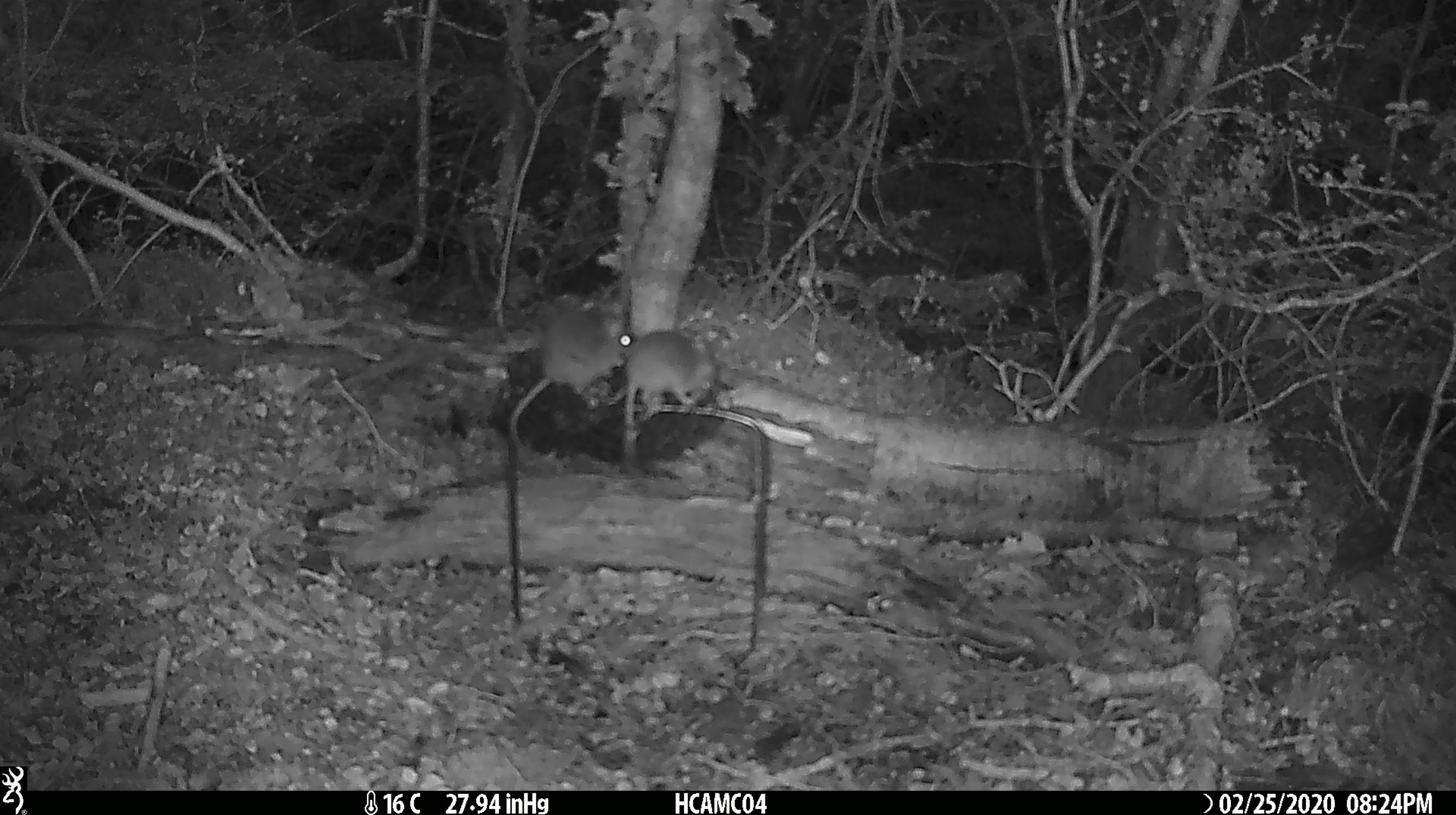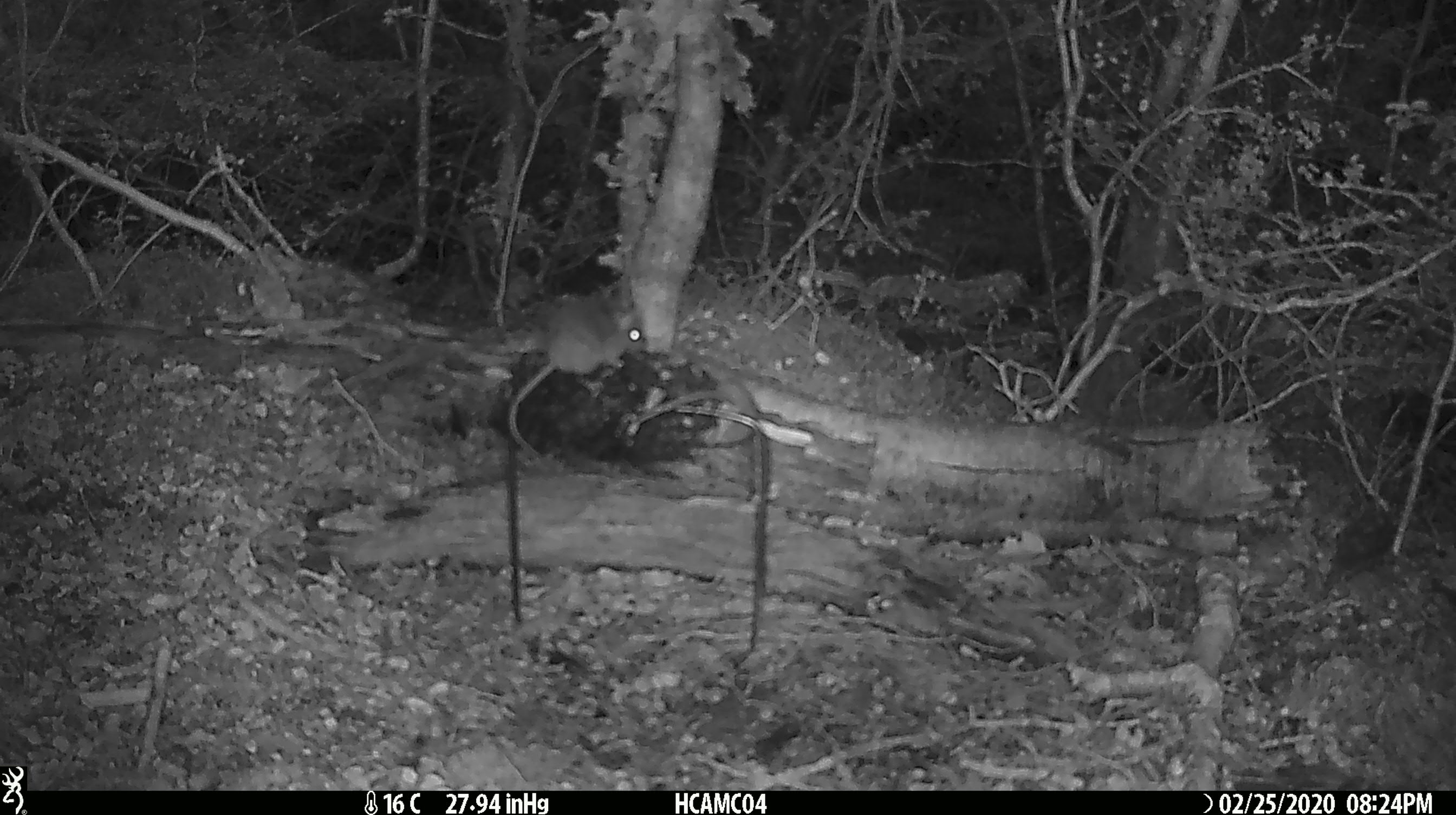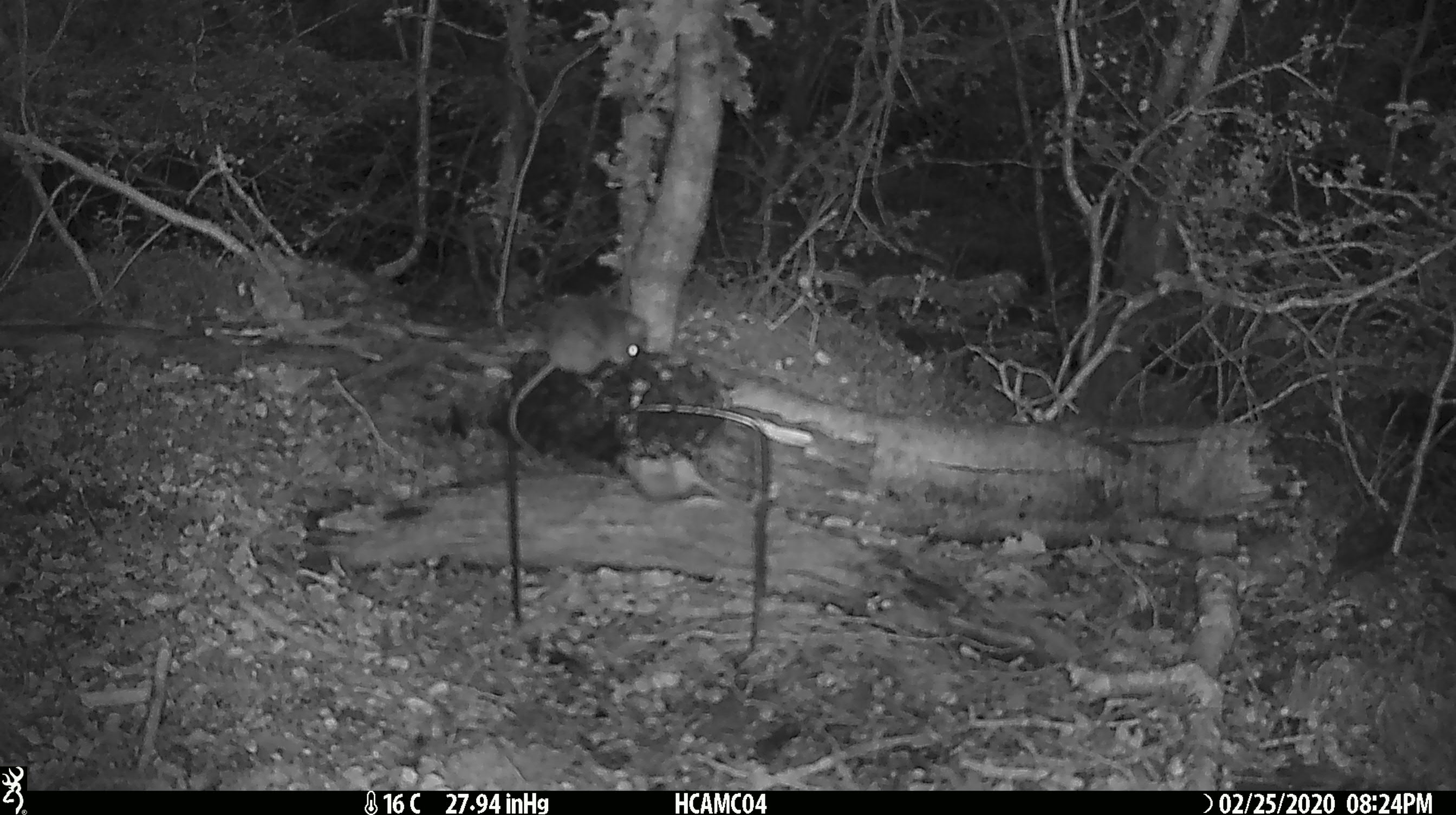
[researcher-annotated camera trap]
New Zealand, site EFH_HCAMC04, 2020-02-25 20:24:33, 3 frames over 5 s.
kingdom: Animalia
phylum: Chordata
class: Mammalia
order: Rodentia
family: Muridae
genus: Mus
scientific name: Mus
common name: mouse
Mouse (Mus).